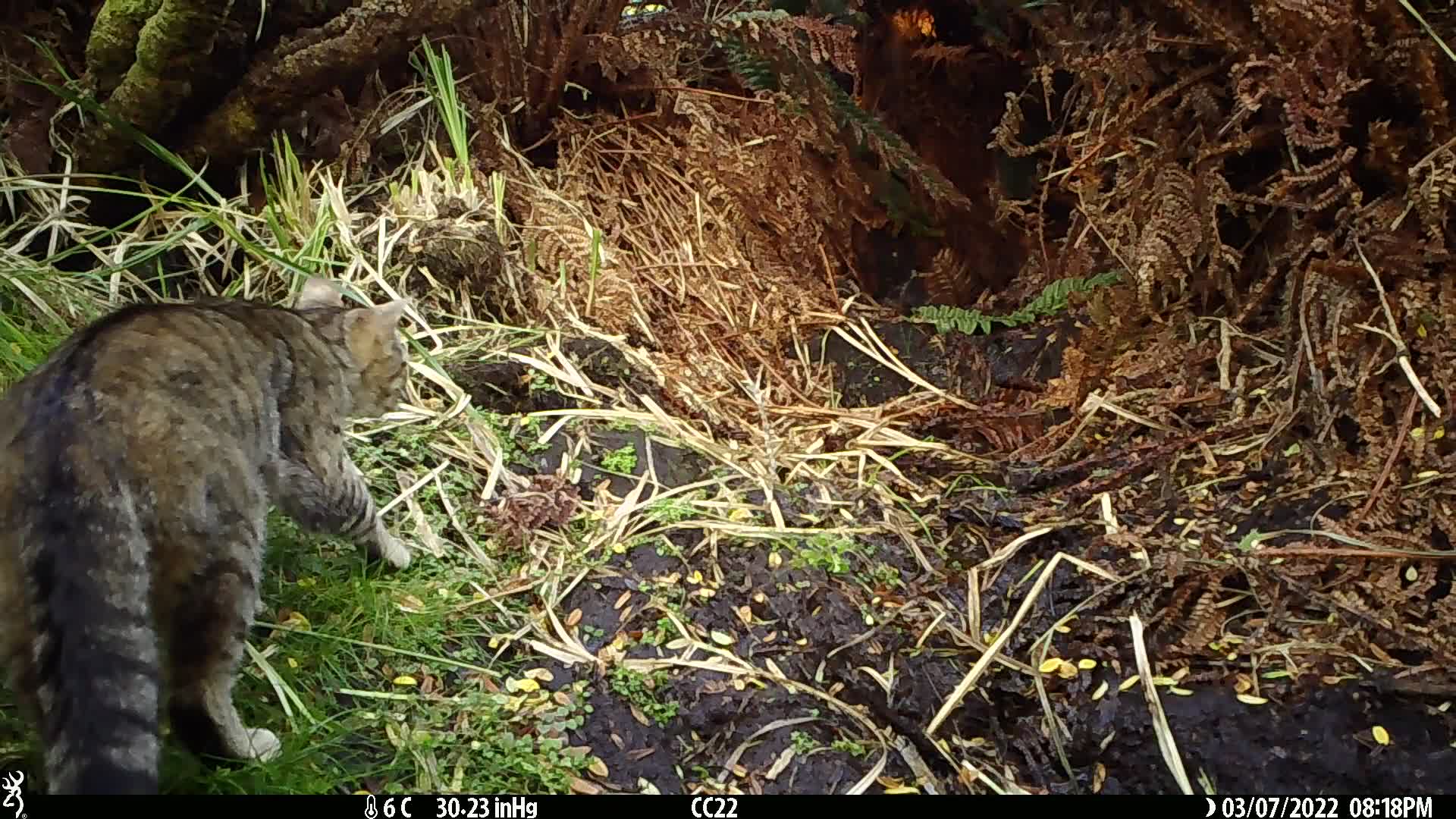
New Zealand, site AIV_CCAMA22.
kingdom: Animalia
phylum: Chordata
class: Mammalia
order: Carnivora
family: Felidae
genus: Felis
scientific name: Felis catus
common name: domestic cat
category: cat